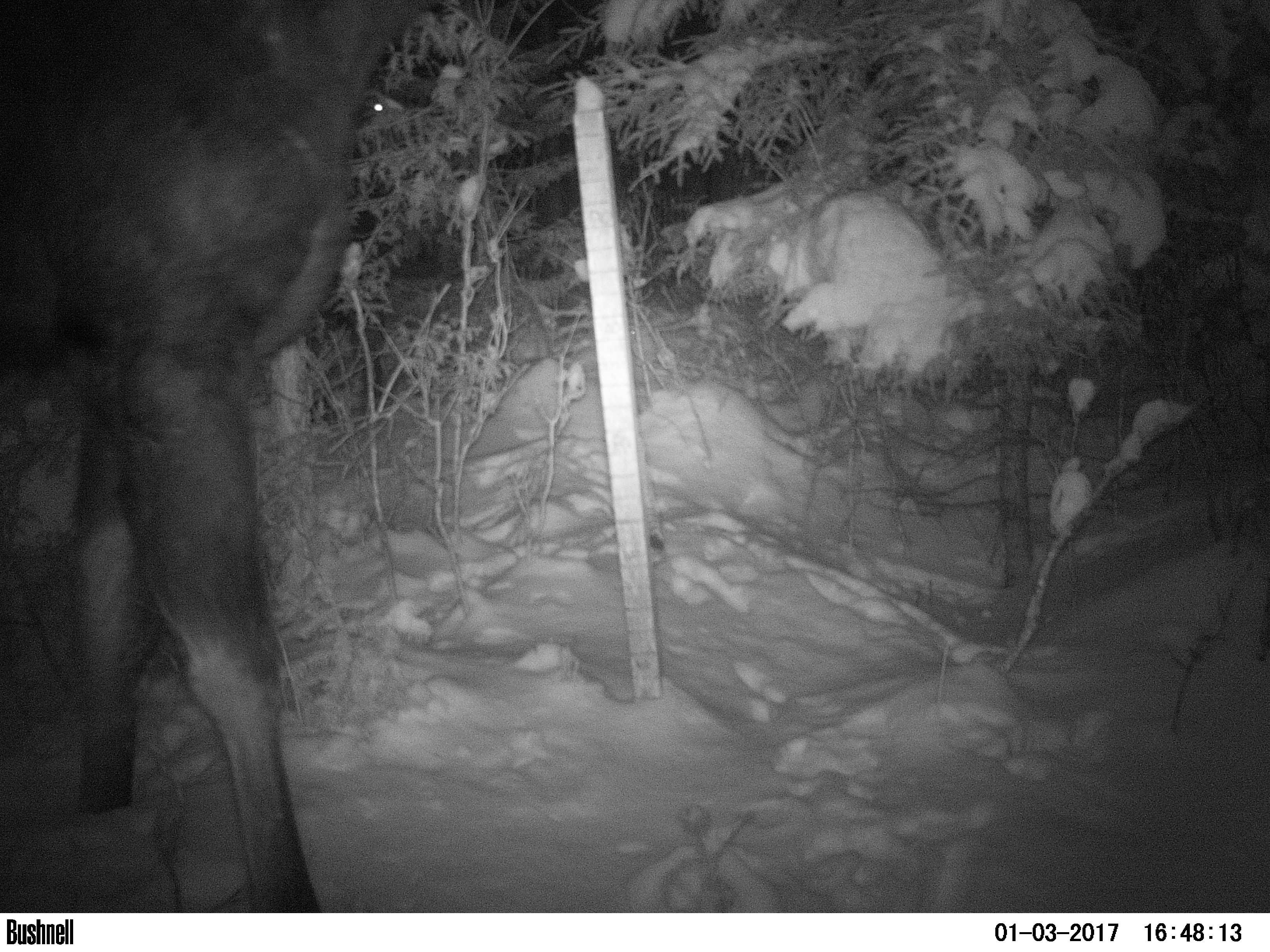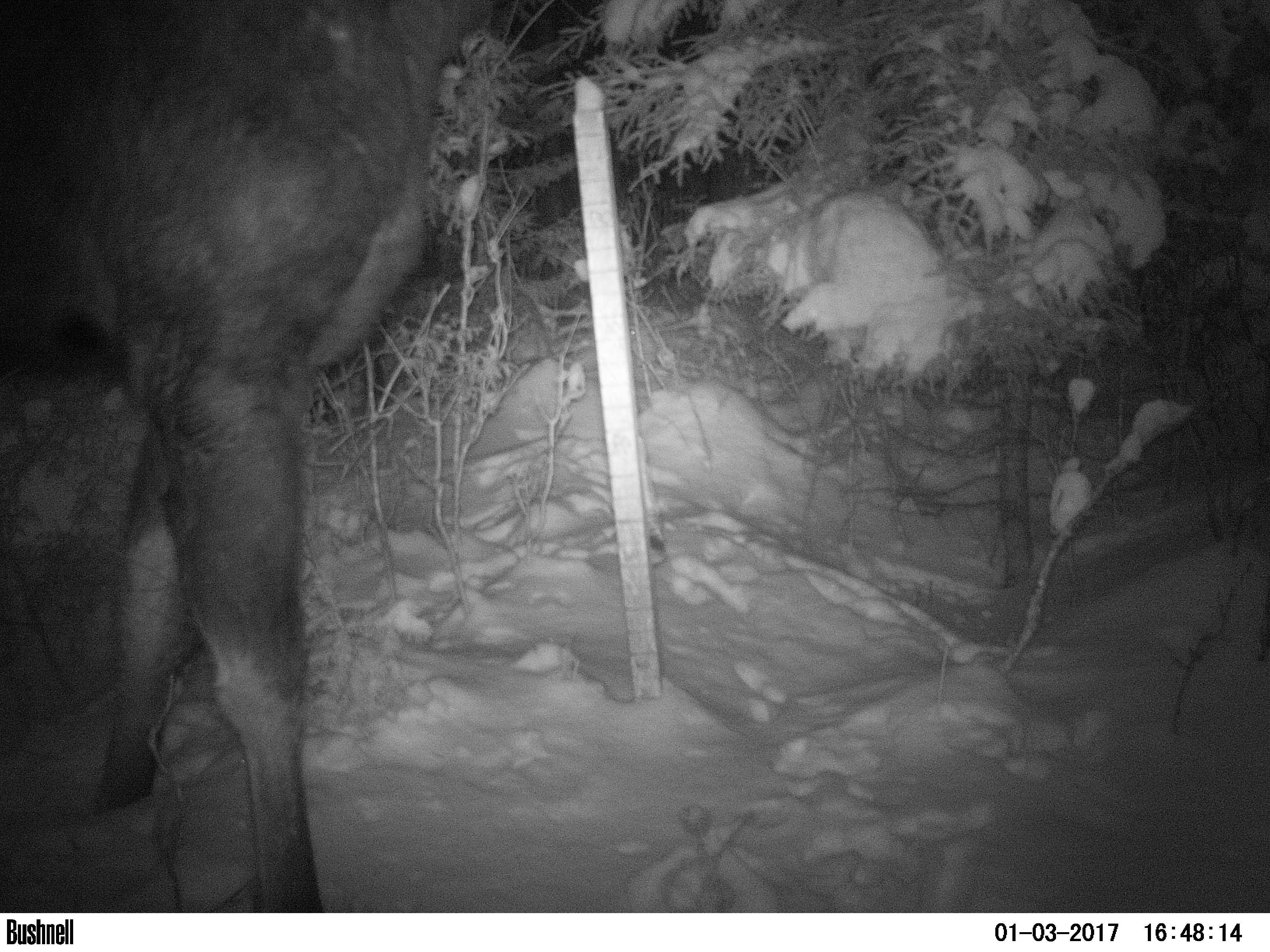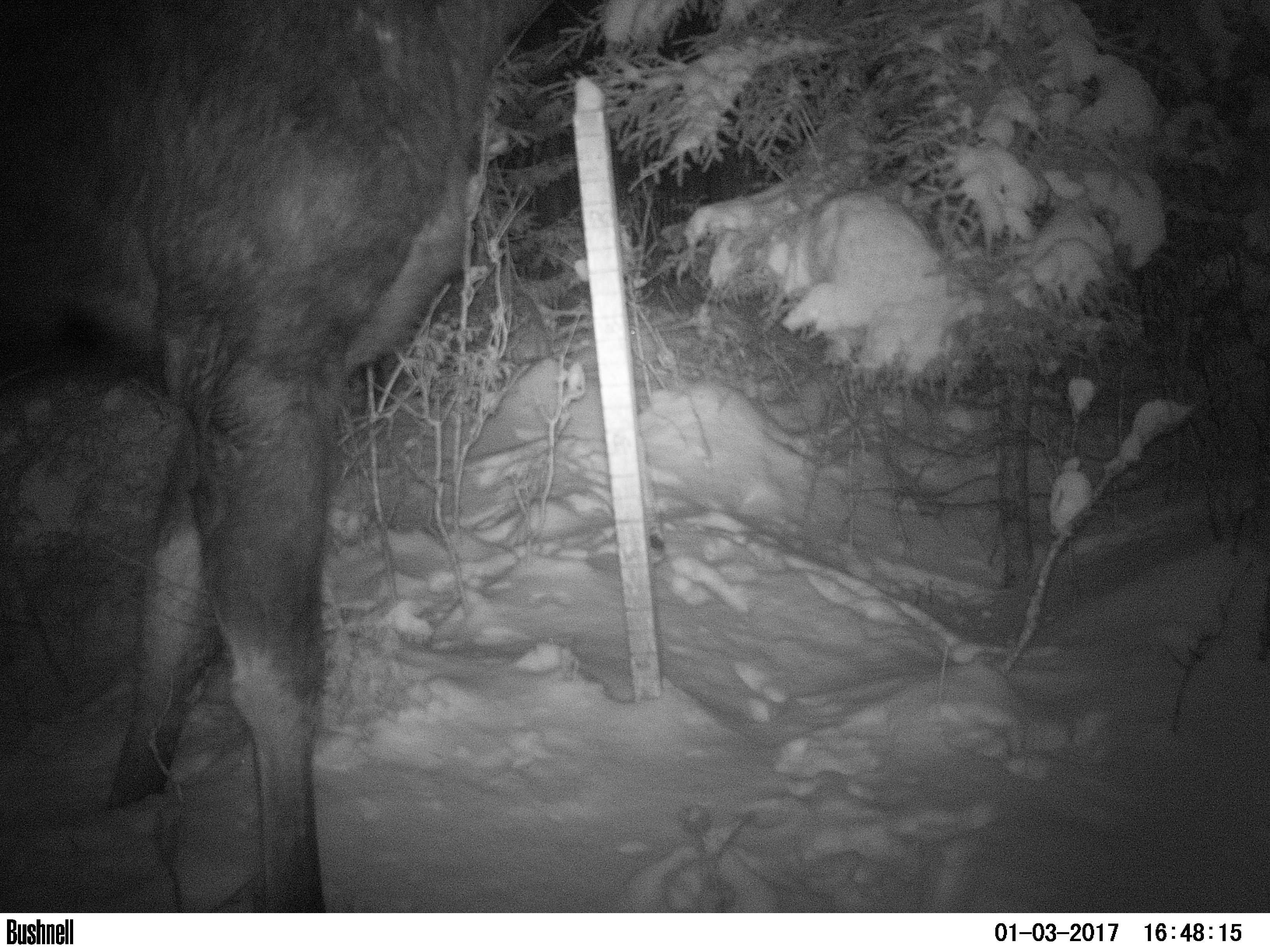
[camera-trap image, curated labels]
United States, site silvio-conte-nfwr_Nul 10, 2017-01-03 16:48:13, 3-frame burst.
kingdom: Animalia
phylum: Chordata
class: Mammalia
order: Artiodactyla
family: Cervidae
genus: Alces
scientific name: Alces alces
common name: moose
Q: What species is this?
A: Moose (Alces alces).